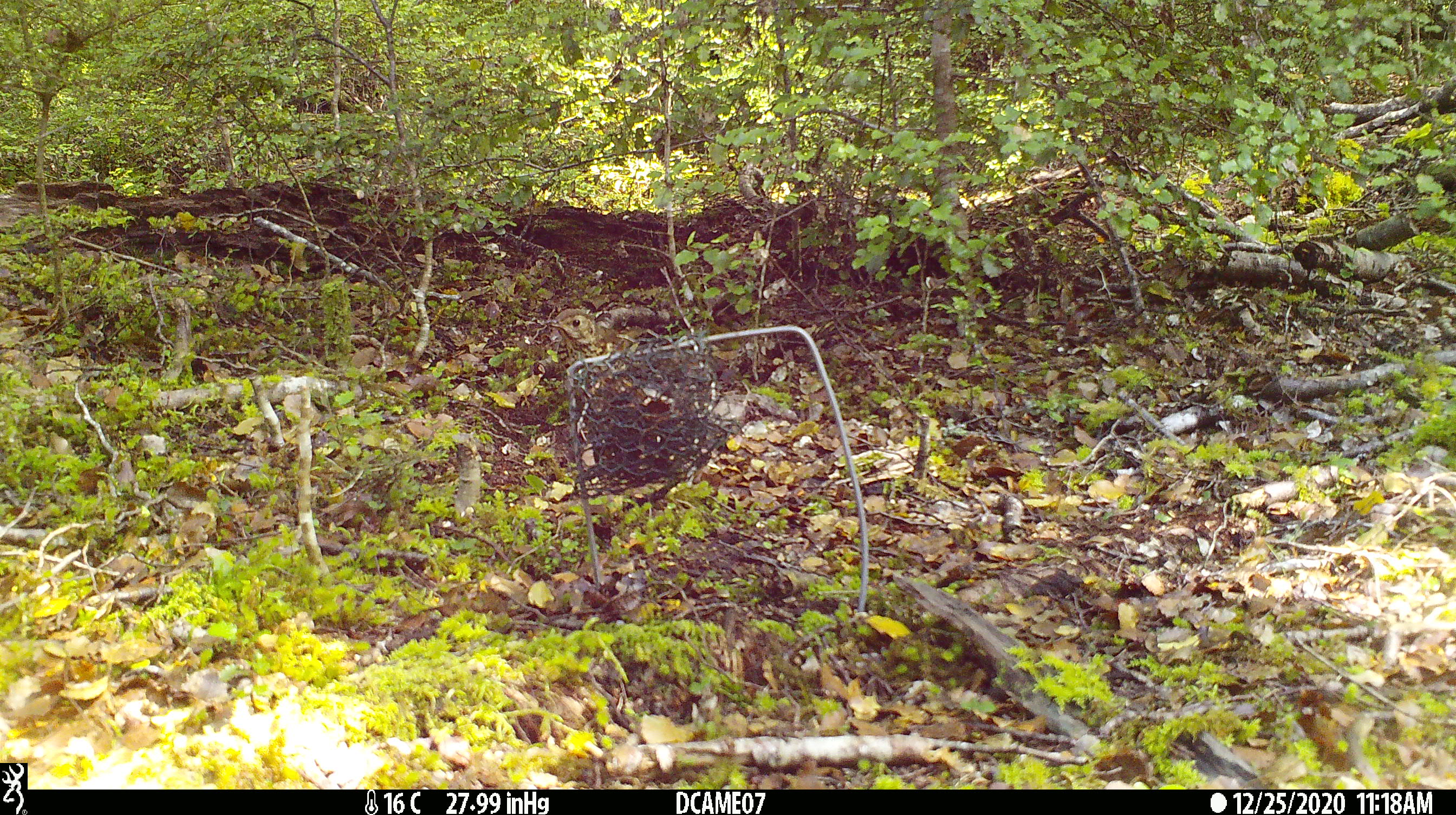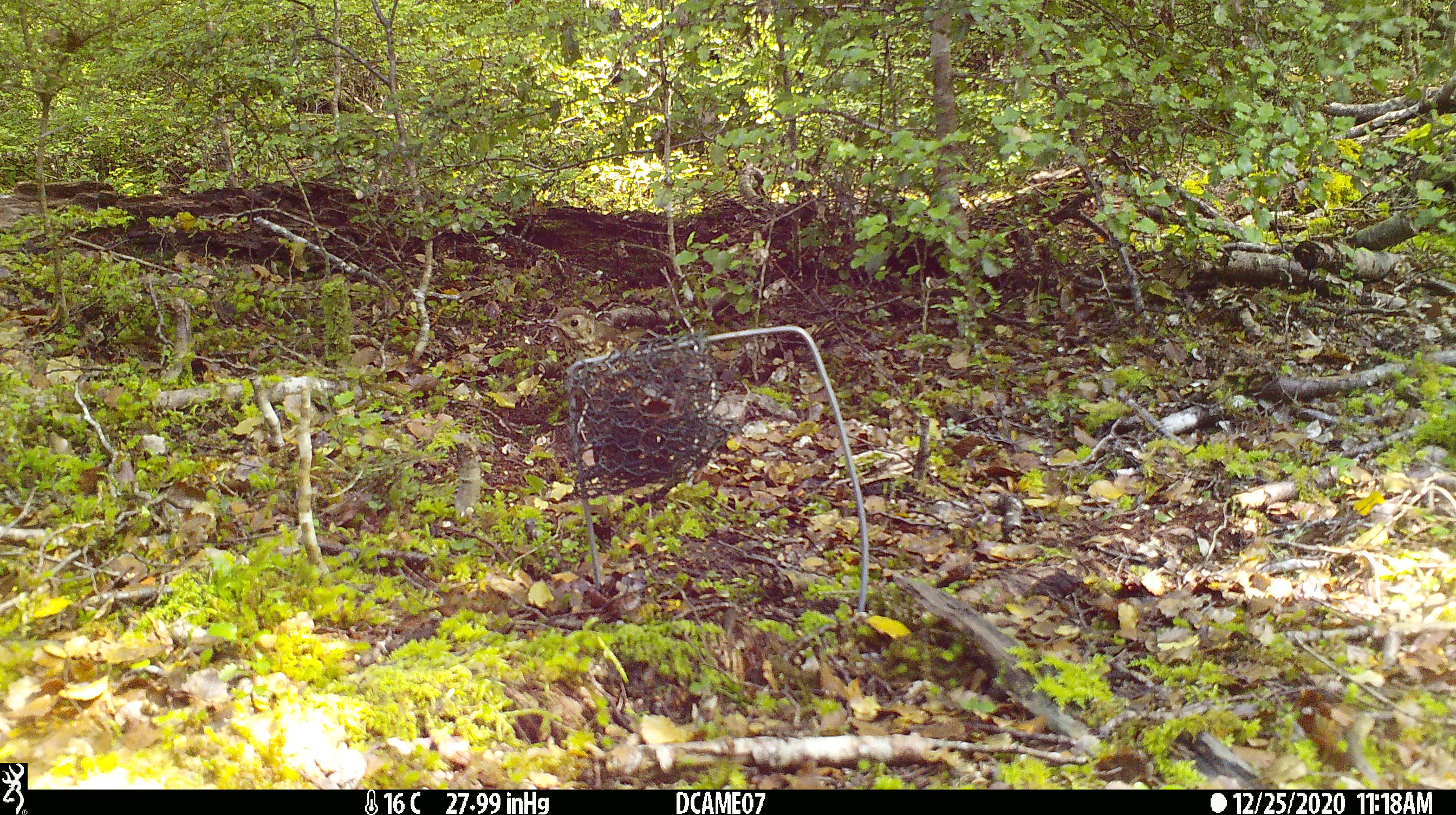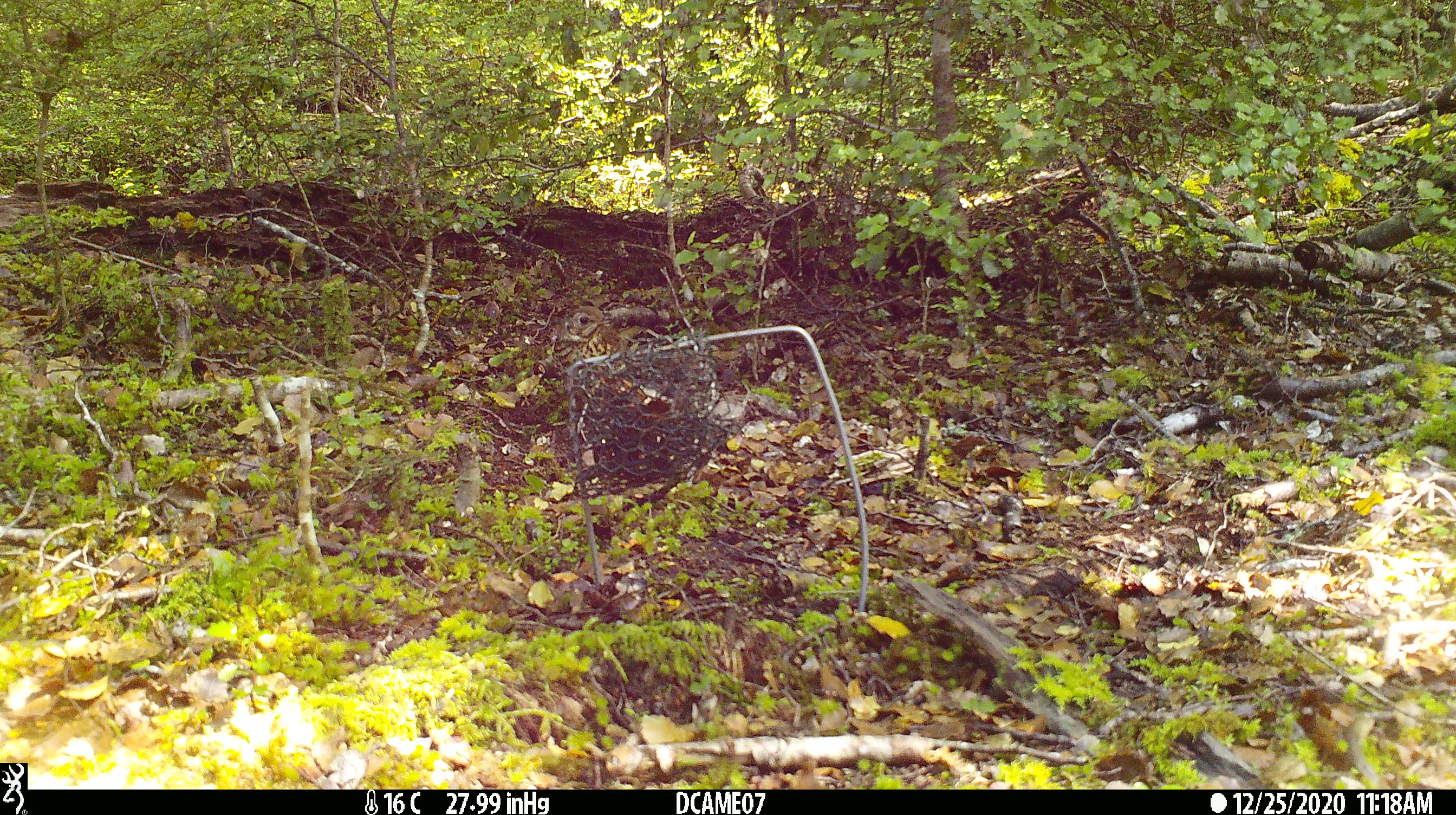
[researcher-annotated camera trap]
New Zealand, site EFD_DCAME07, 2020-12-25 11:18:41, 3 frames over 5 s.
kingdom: Animalia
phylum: Chordata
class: Aves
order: Passeriformes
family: Turdidae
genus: Turdus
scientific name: Turdus philomelos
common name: song thrush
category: thrush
Thrush (song thrush) (Turdus philomelos).